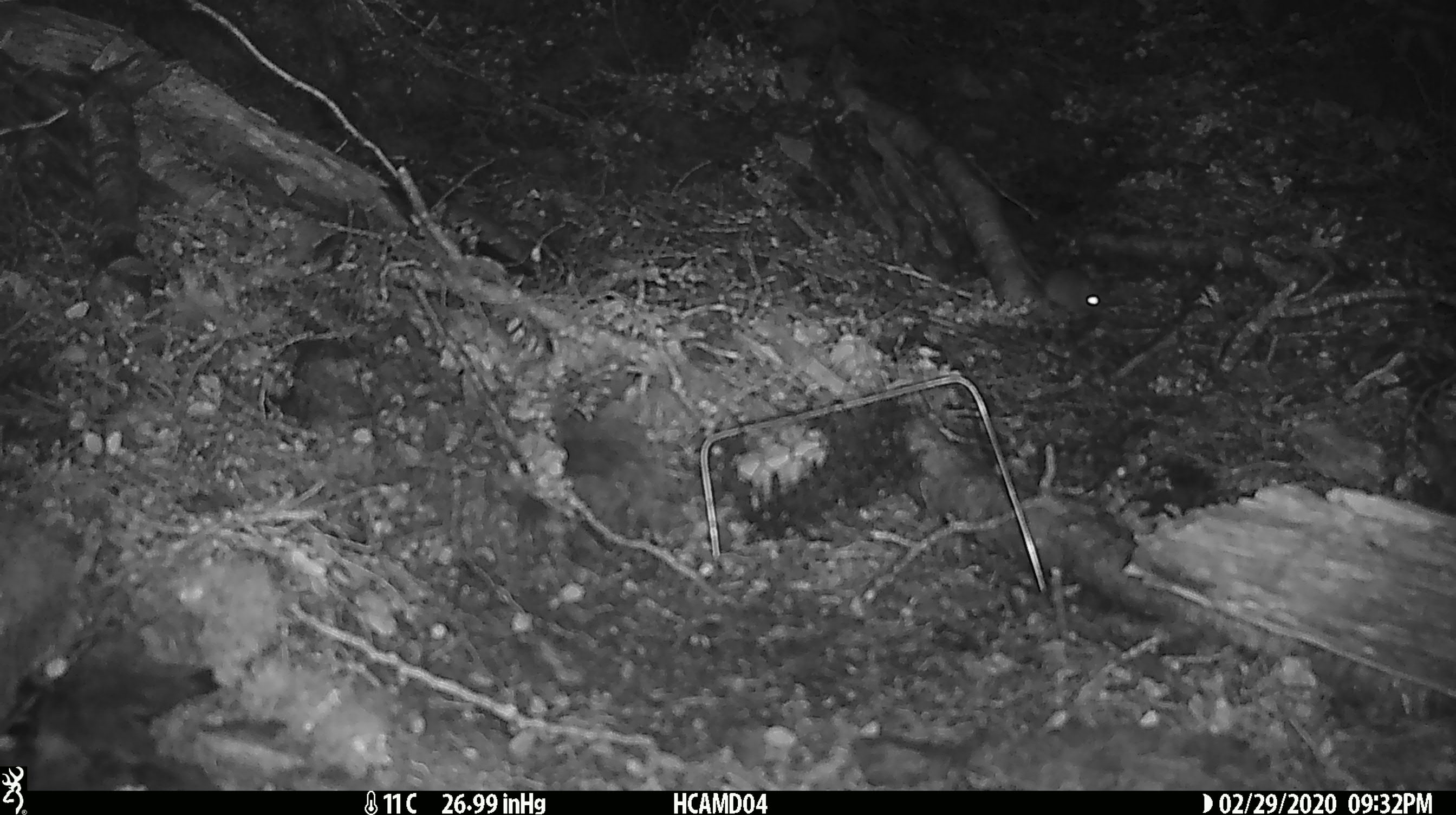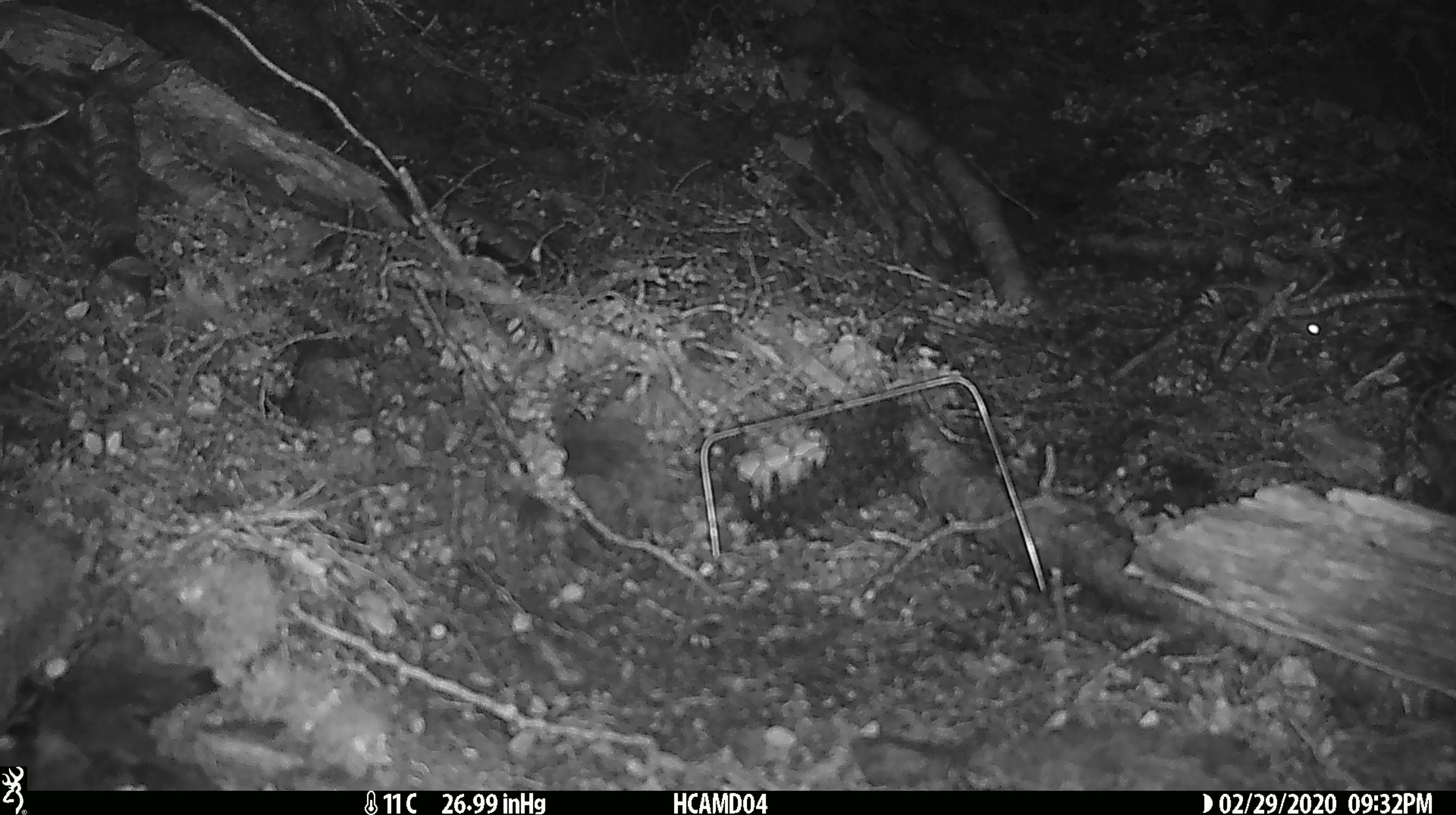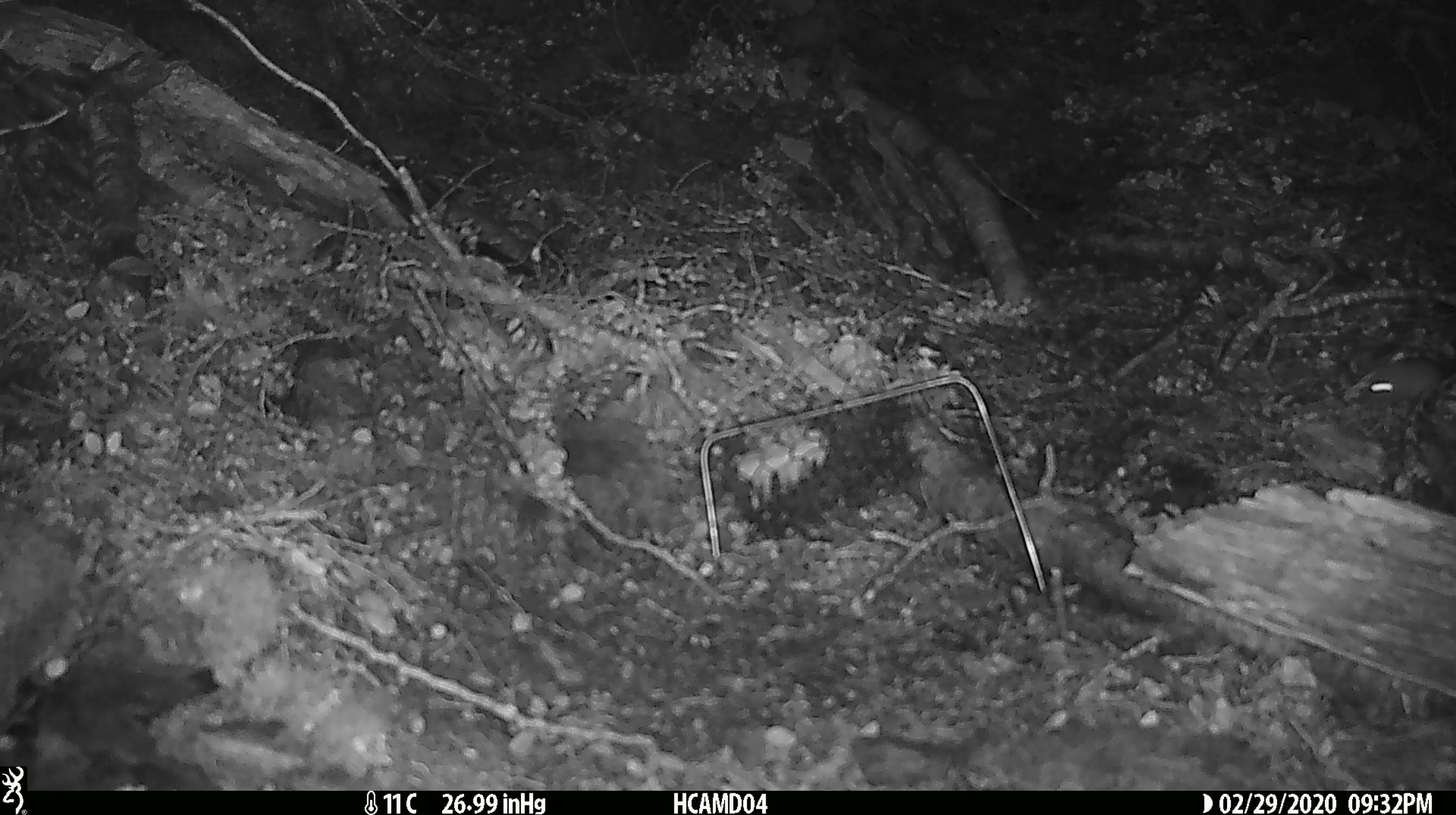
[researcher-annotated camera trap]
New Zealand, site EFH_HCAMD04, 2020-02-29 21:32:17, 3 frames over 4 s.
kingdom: Animalia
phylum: Chordata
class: Mammalia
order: Rodentia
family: Muridae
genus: Mus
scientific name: Mus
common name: mouse